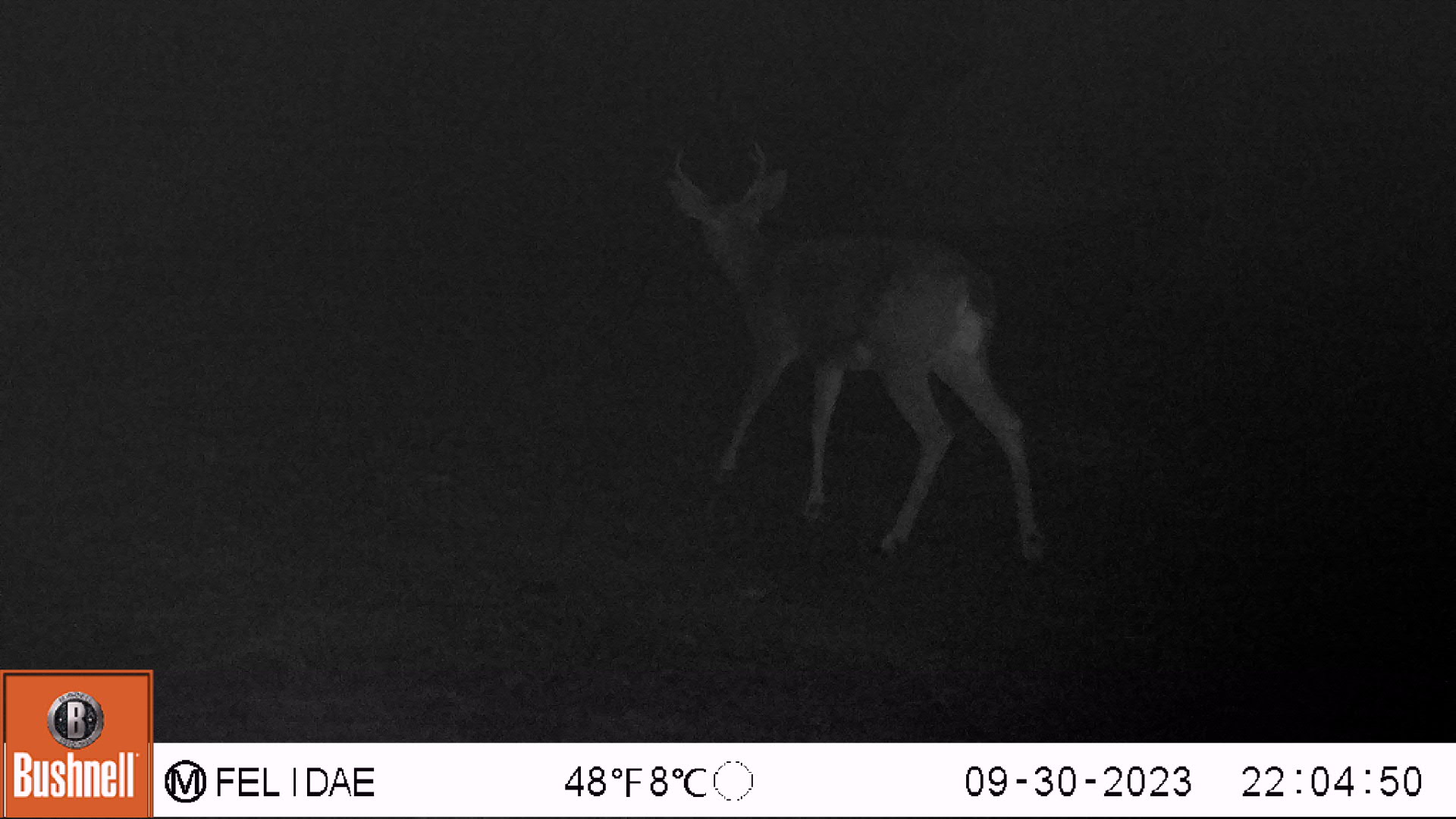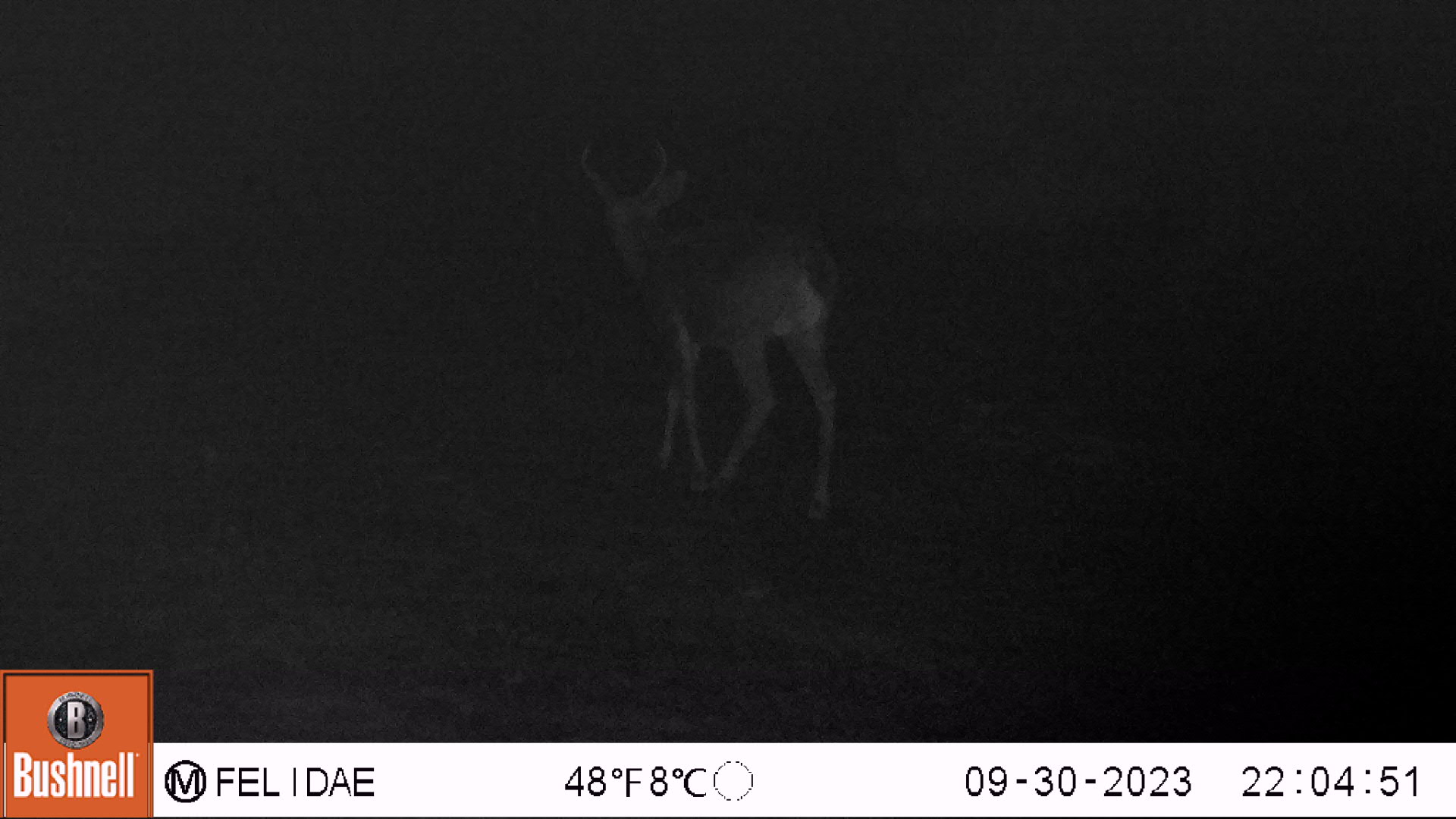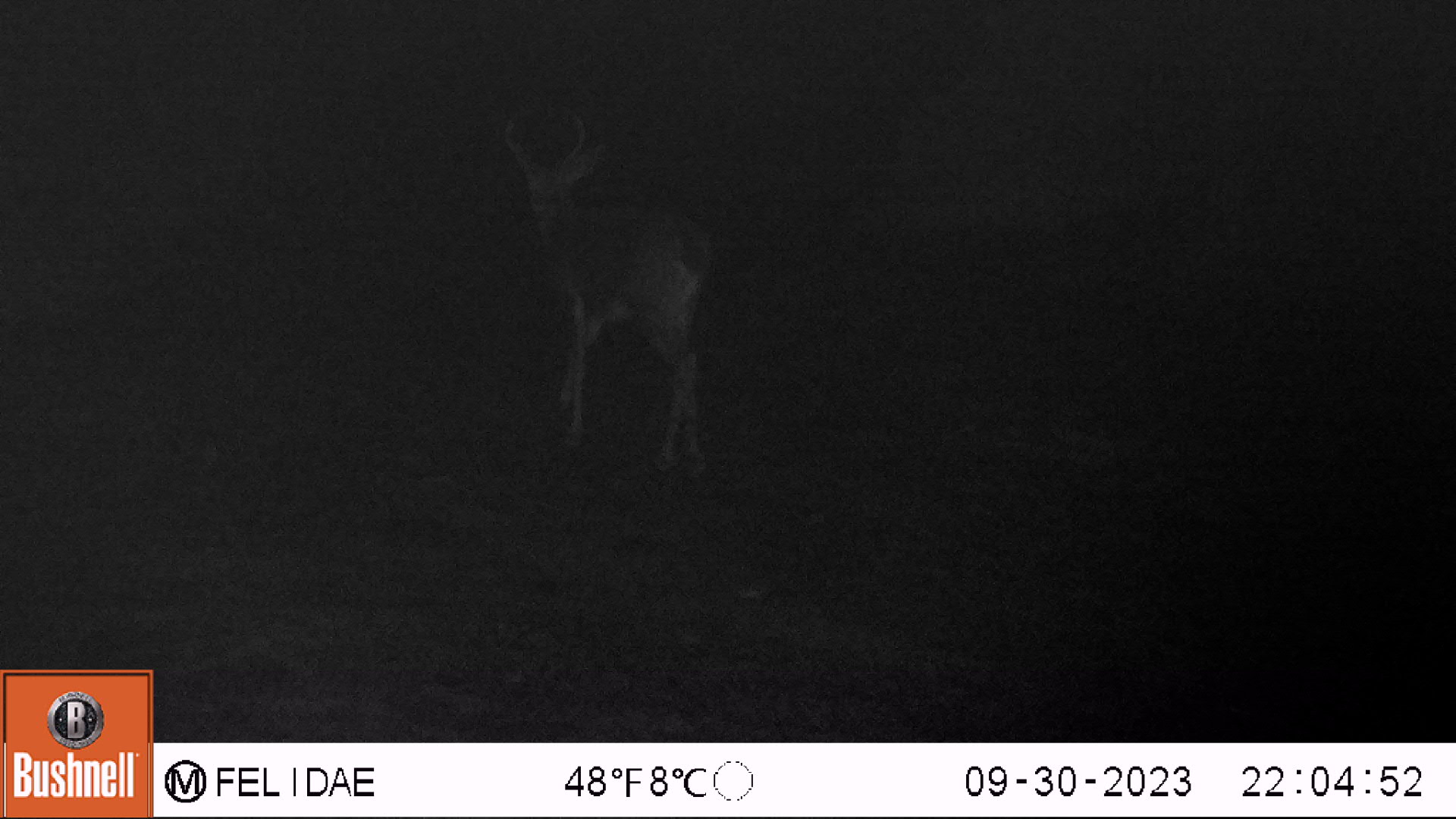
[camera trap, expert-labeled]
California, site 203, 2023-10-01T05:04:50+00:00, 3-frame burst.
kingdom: Animalia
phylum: Chordata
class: Mammalia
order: Artiodactyla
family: Cervidae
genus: Odocoileus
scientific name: Odocoileus hemionus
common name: mule deer